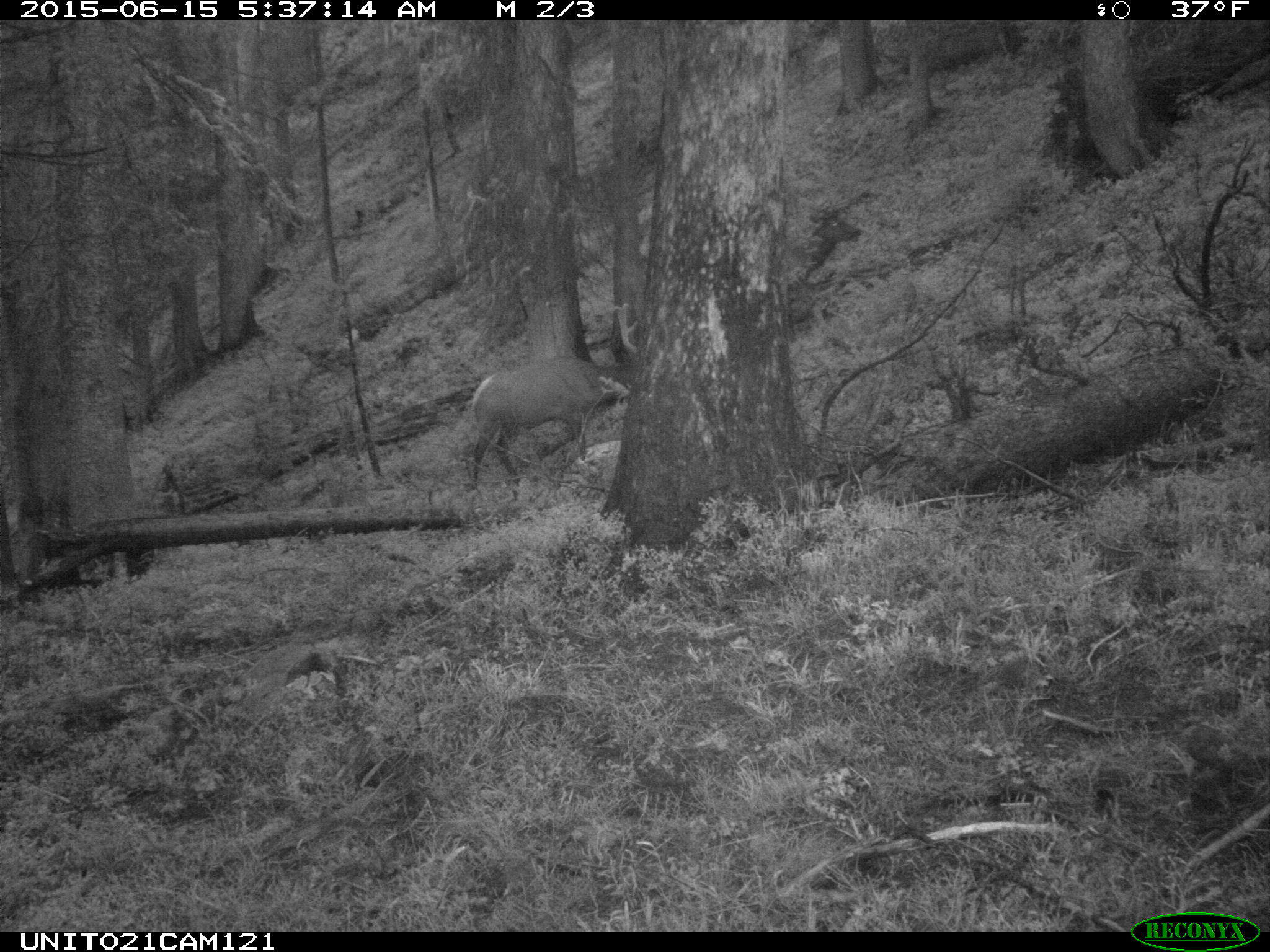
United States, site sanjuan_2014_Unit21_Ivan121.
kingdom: Animalia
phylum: Chordata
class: Mammalia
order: Artiodactyla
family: Cervidae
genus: Cervus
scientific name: Cervus elaphus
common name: red deer